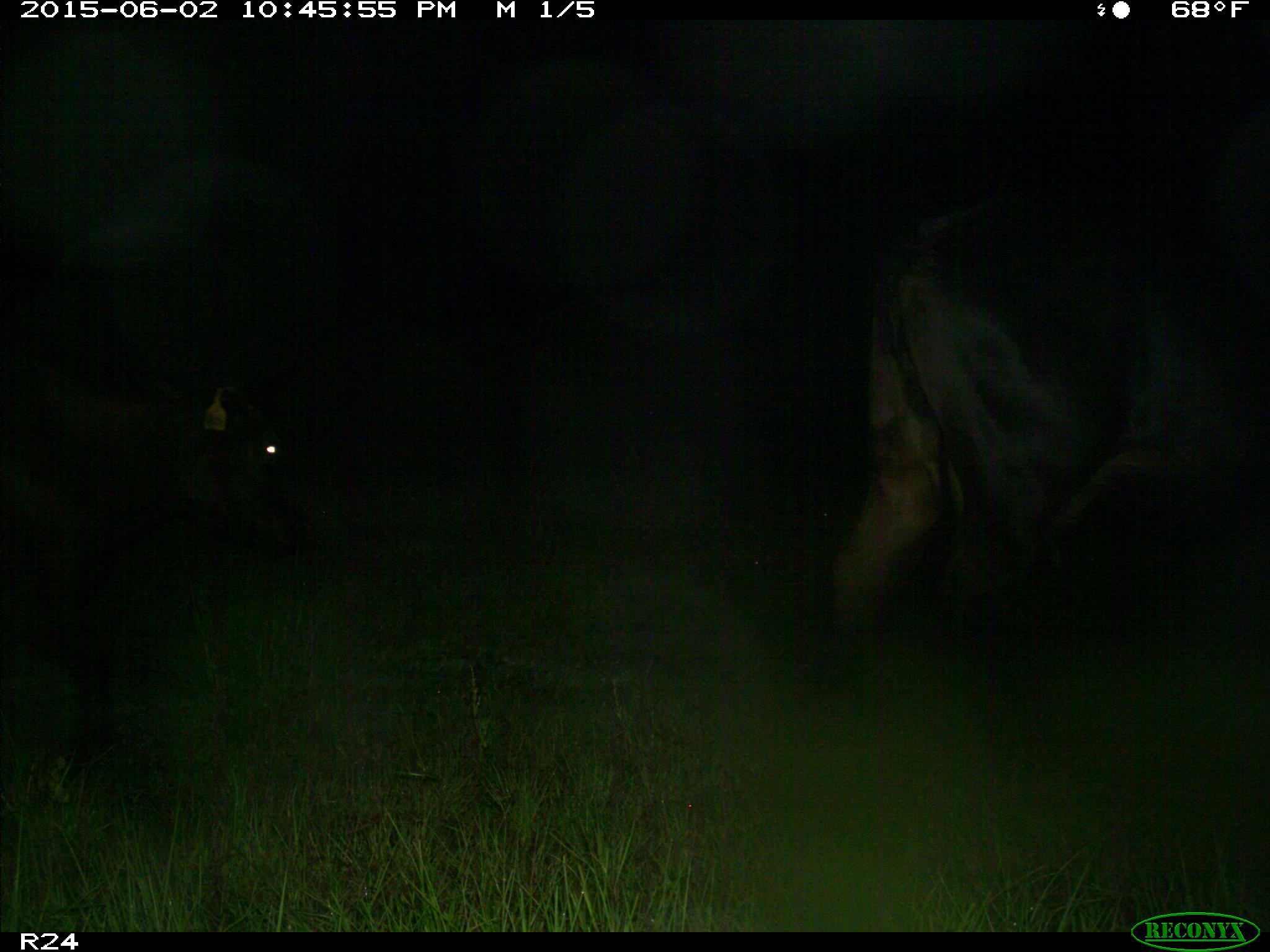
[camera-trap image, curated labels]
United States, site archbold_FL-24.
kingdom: Animalia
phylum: Chordata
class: Mammalia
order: Artiodactyla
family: Bovidae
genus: Bos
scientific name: Bos taurus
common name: domestic cow